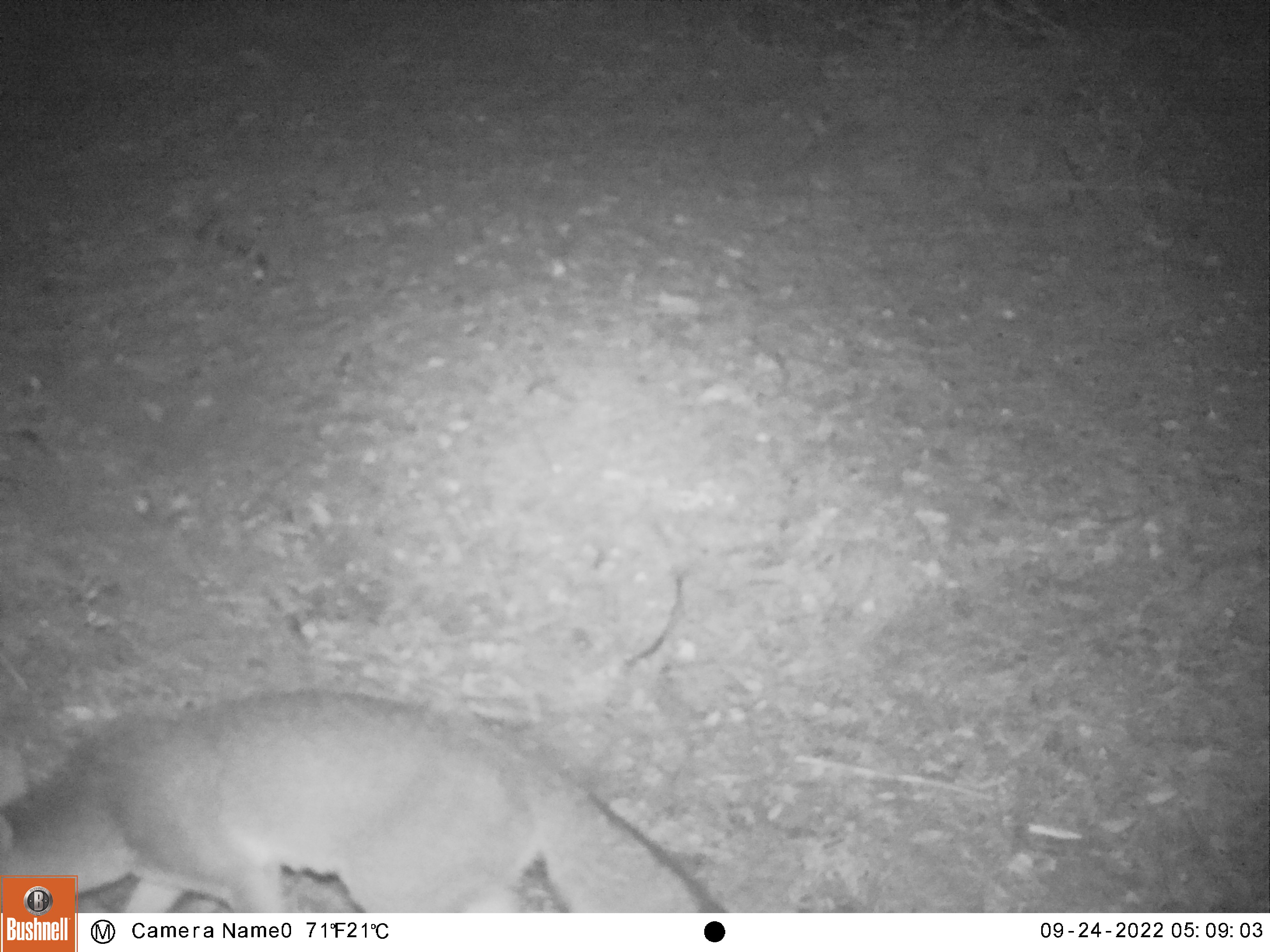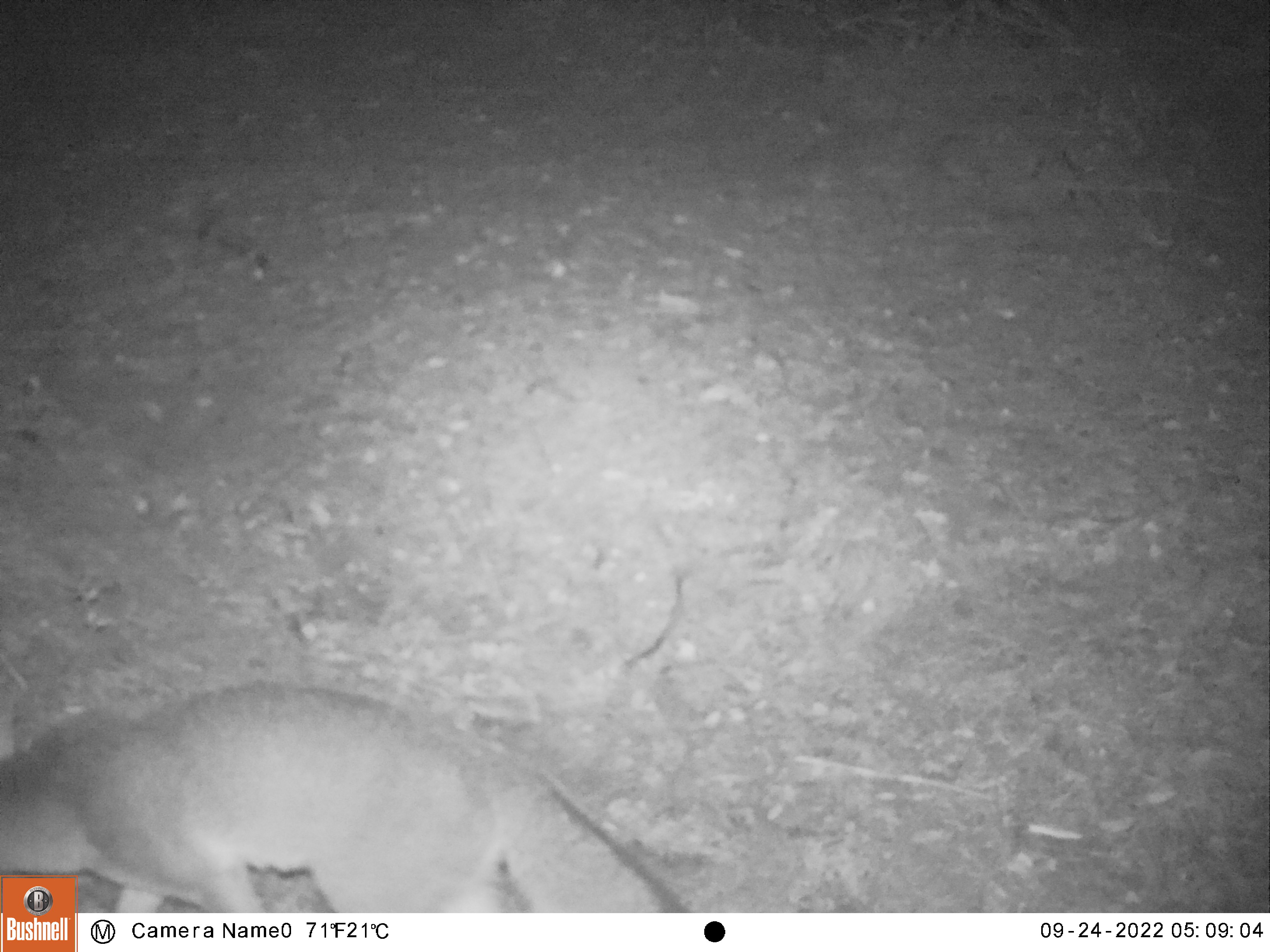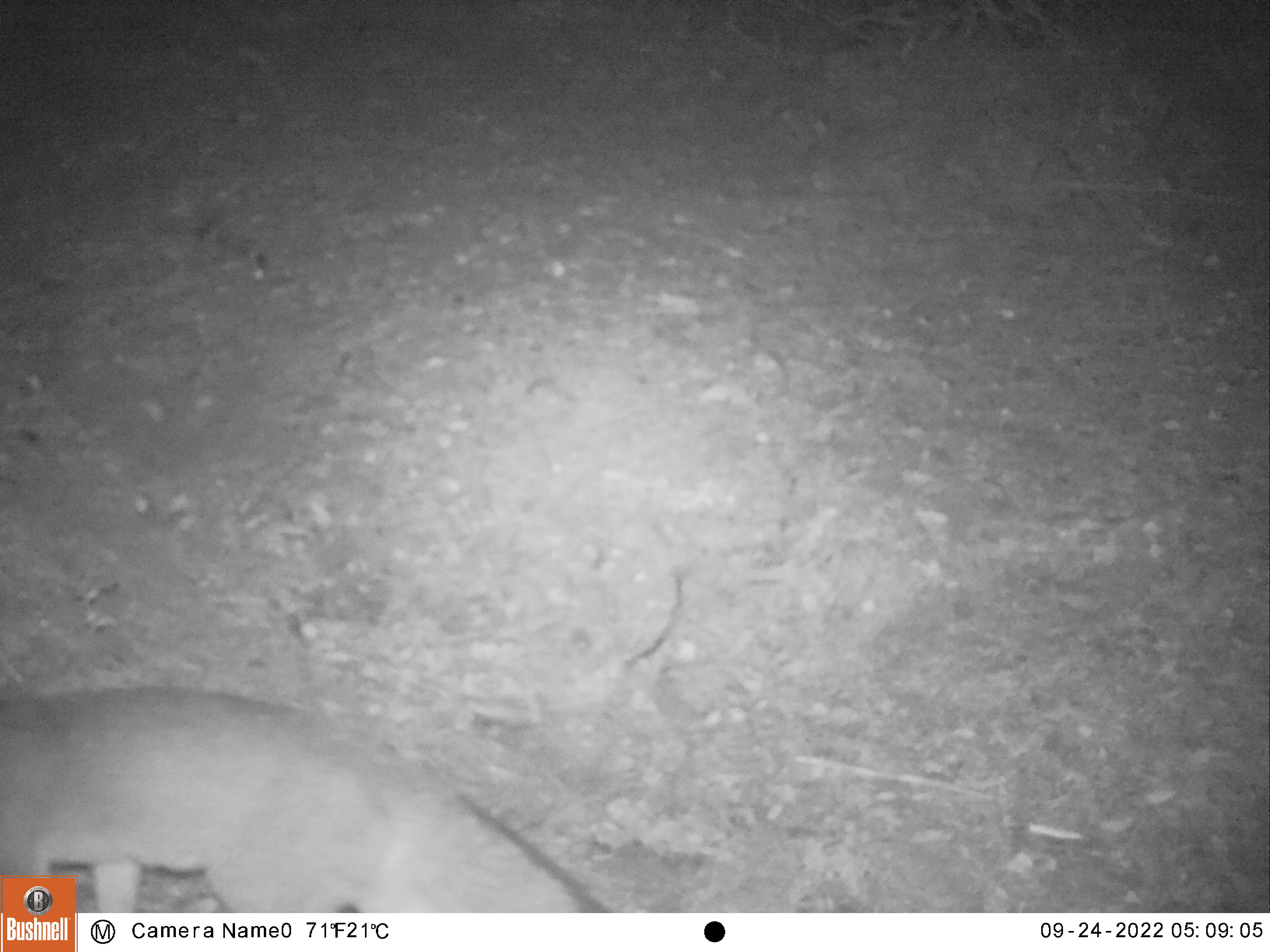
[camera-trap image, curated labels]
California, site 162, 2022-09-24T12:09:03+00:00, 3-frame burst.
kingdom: Animalia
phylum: Chordata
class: Mammalia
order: Carnivora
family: Canidae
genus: Urocyon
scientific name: Urocyon cinereoargenteus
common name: gray fox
Gray fox (Urocyon cinereoargenteus).